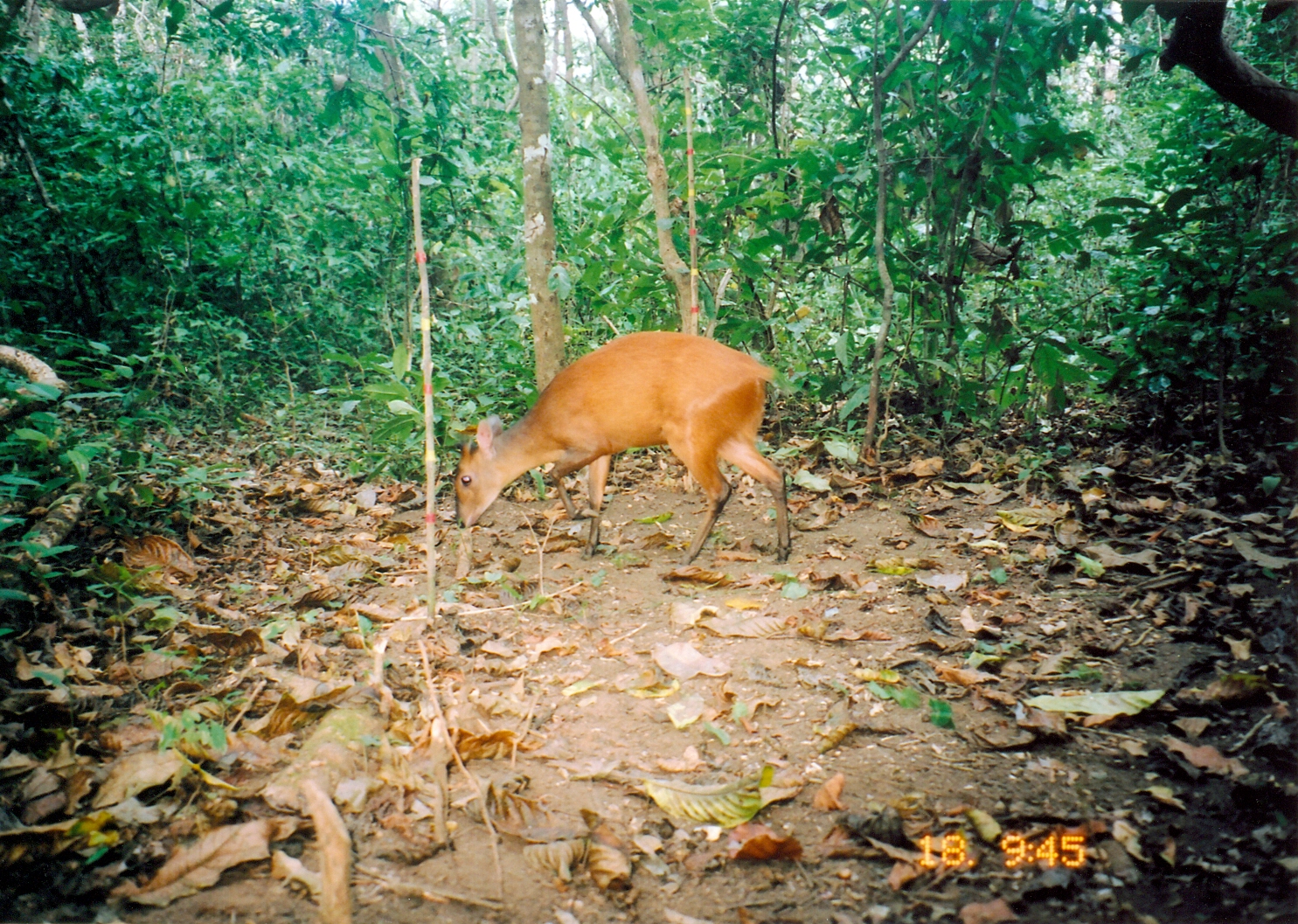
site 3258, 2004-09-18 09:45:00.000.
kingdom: Animalia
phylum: Chordata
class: Mammalia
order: Artiodactyla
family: Bovidae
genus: Cephalophus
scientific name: Cephalophus harveyi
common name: harvey's duiker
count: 1